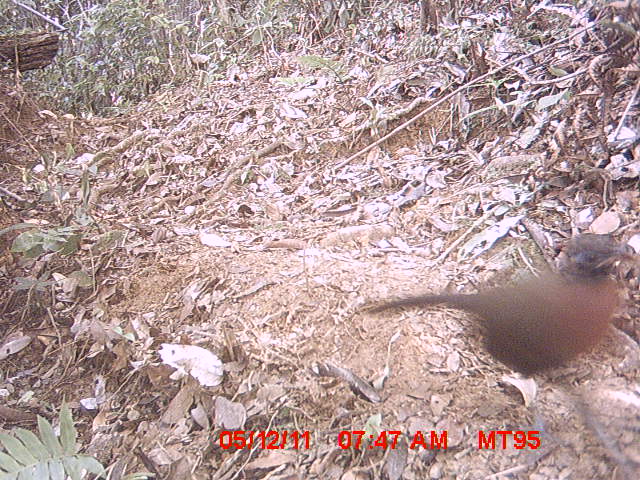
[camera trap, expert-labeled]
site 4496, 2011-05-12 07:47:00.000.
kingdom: Animalia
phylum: Chordata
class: Aves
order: Cuculiformes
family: Cuculidae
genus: Coua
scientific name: Coua serriana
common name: red-breasted coua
Coua serriana (red-breasted coua), count 1.